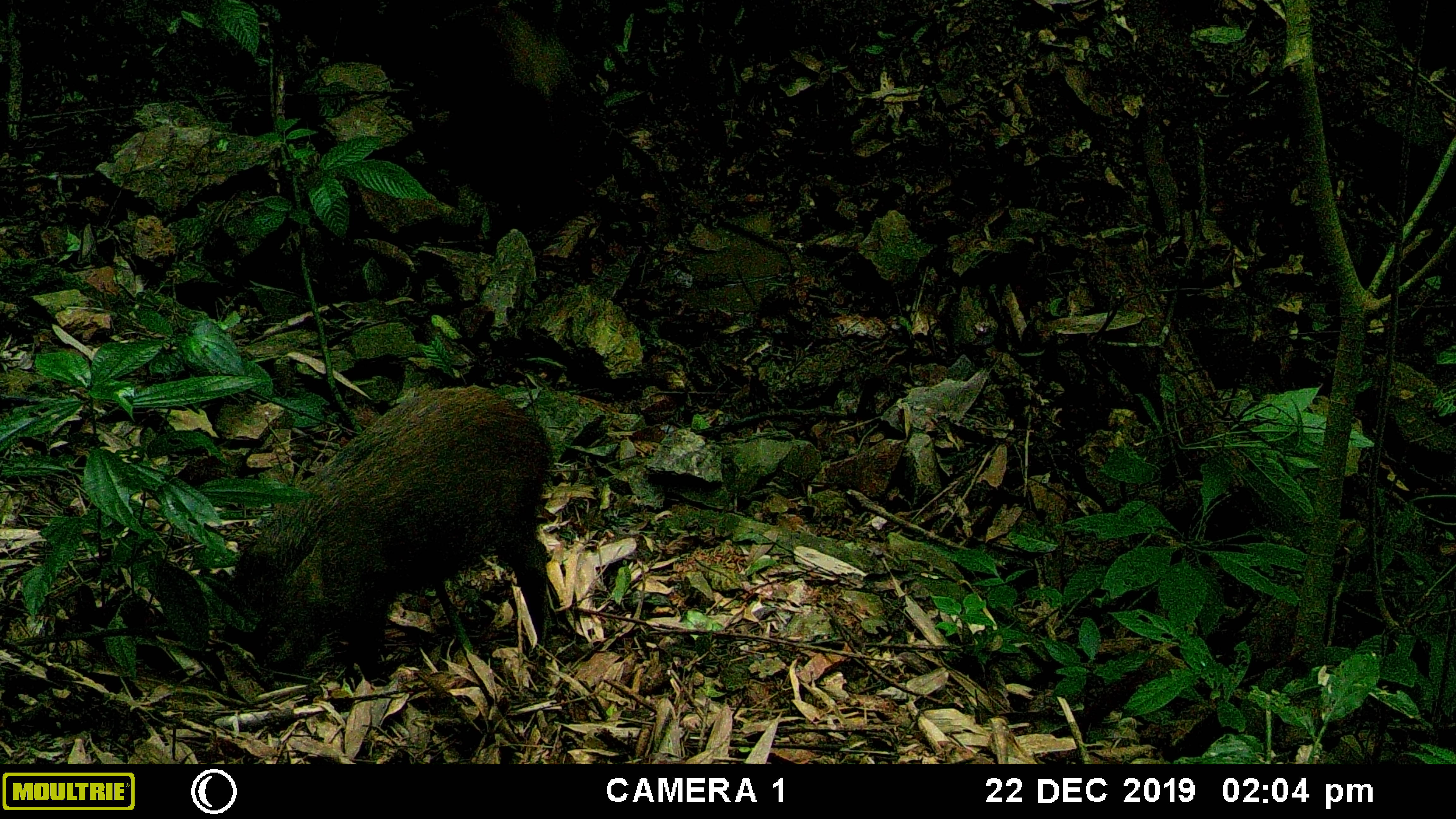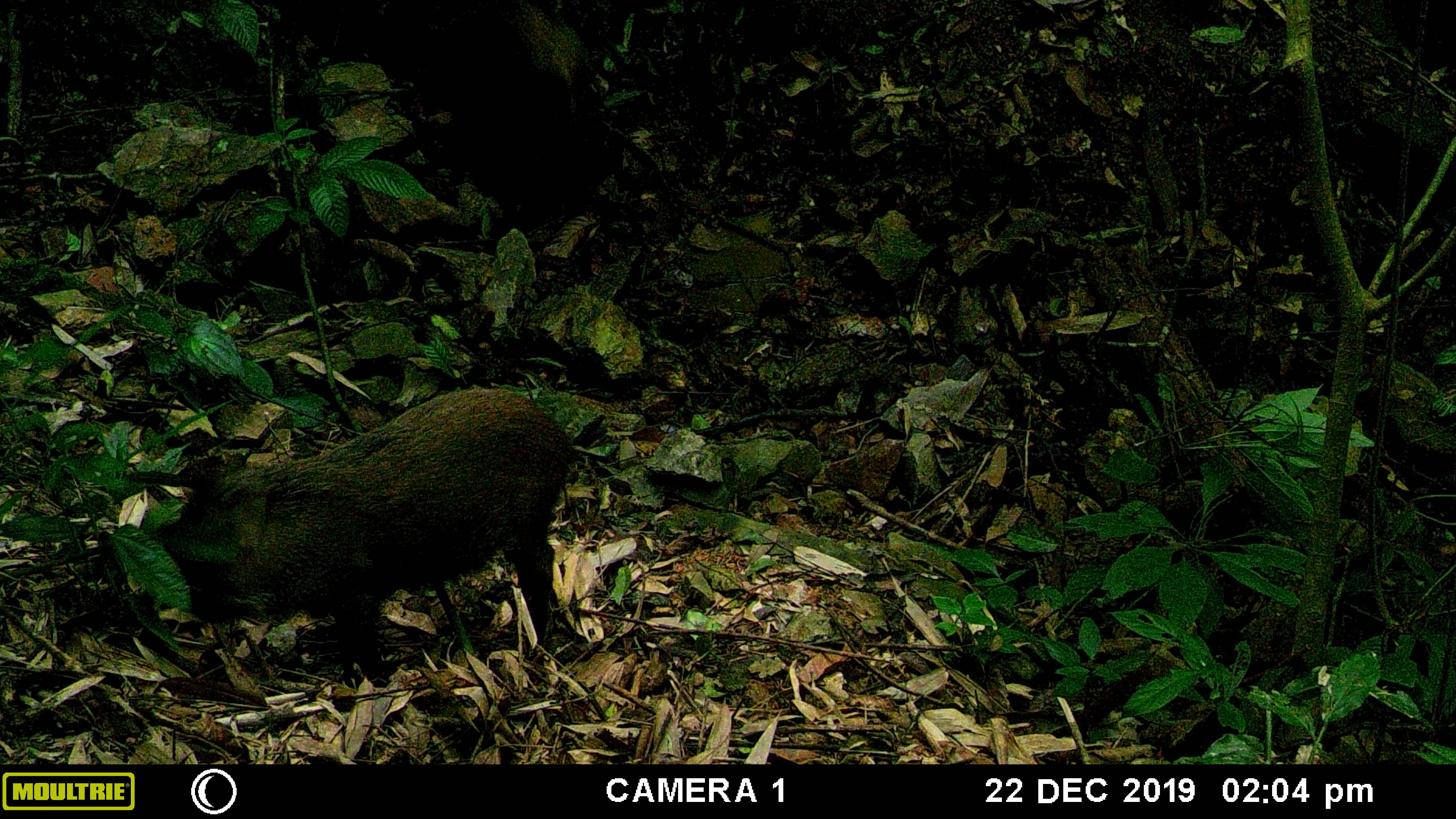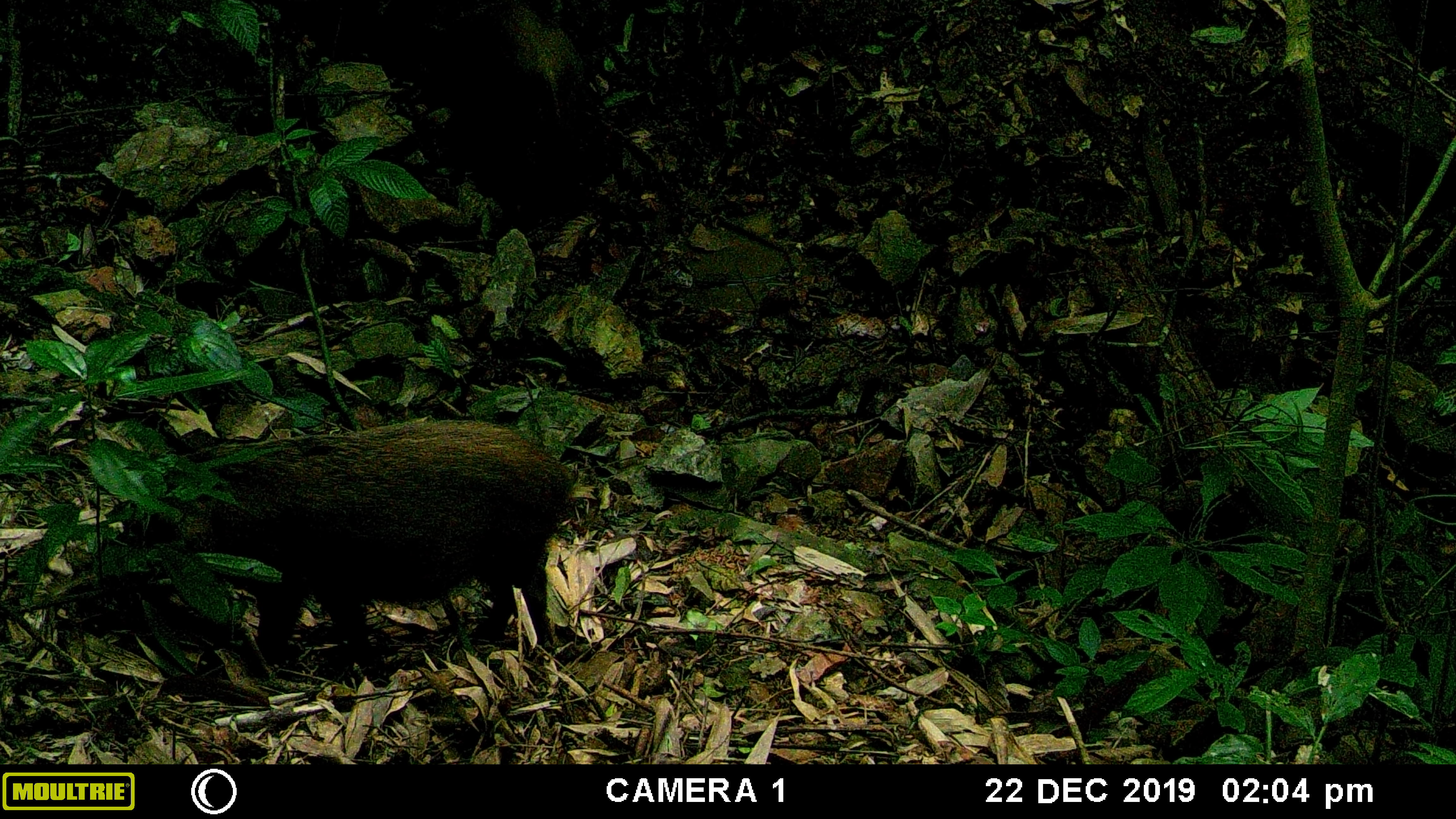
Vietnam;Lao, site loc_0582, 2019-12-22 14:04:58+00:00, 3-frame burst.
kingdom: Animalia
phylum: Chordata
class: Mammalia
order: Artiodactyla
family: Suidae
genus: Sus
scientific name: Sus scrofa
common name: eurasian wild pig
Eurasian wild pig (Sus scrofa). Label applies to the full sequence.